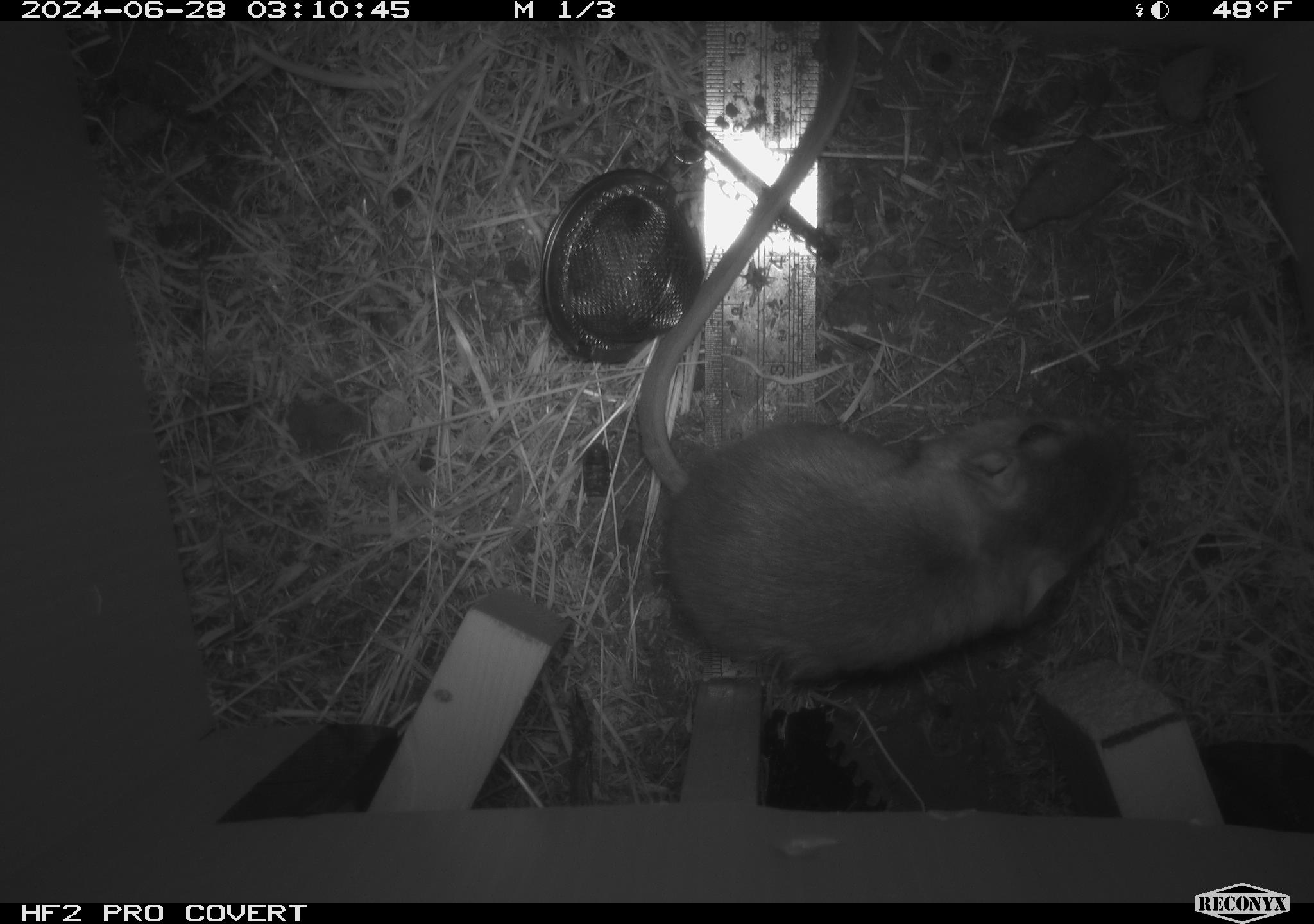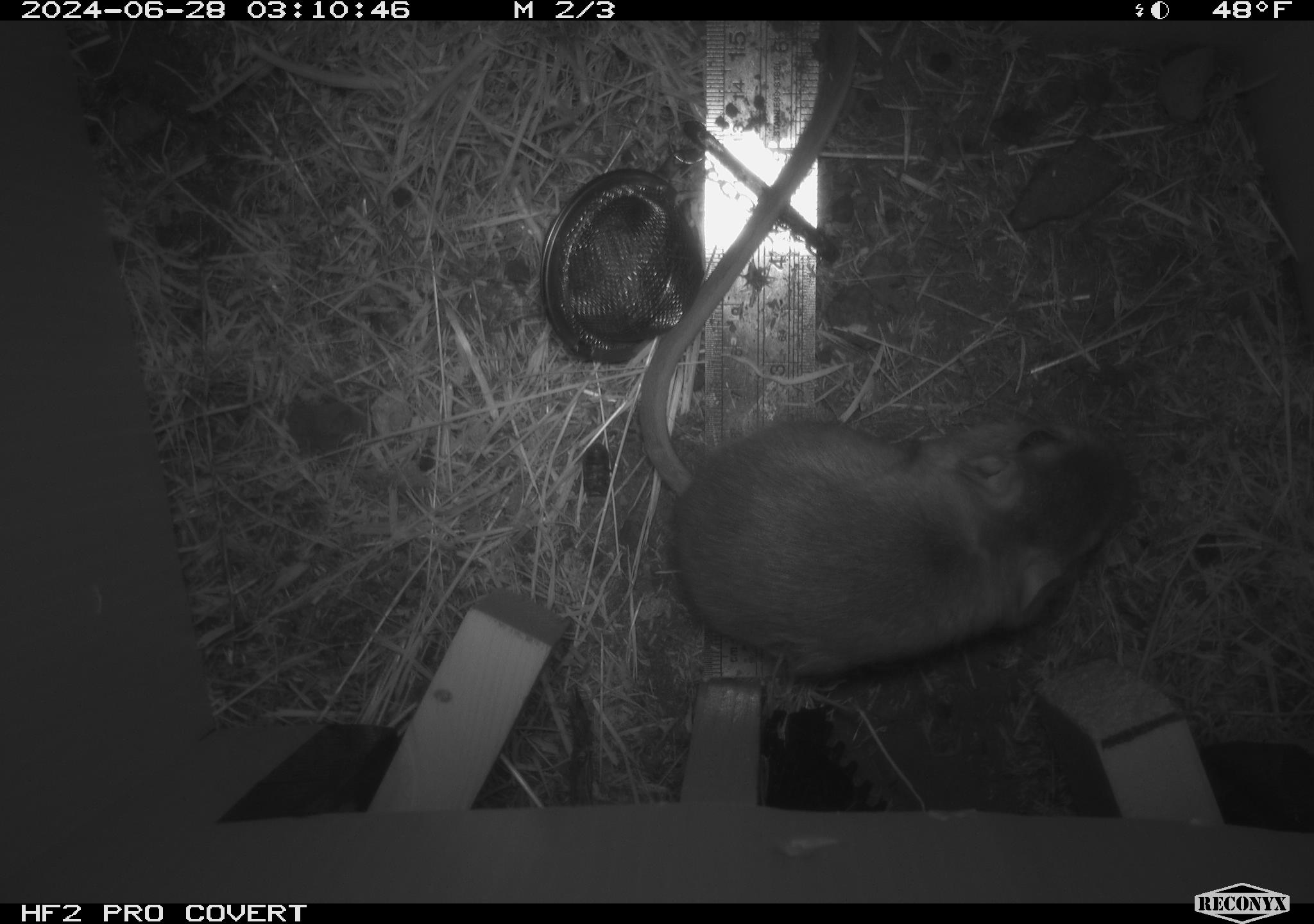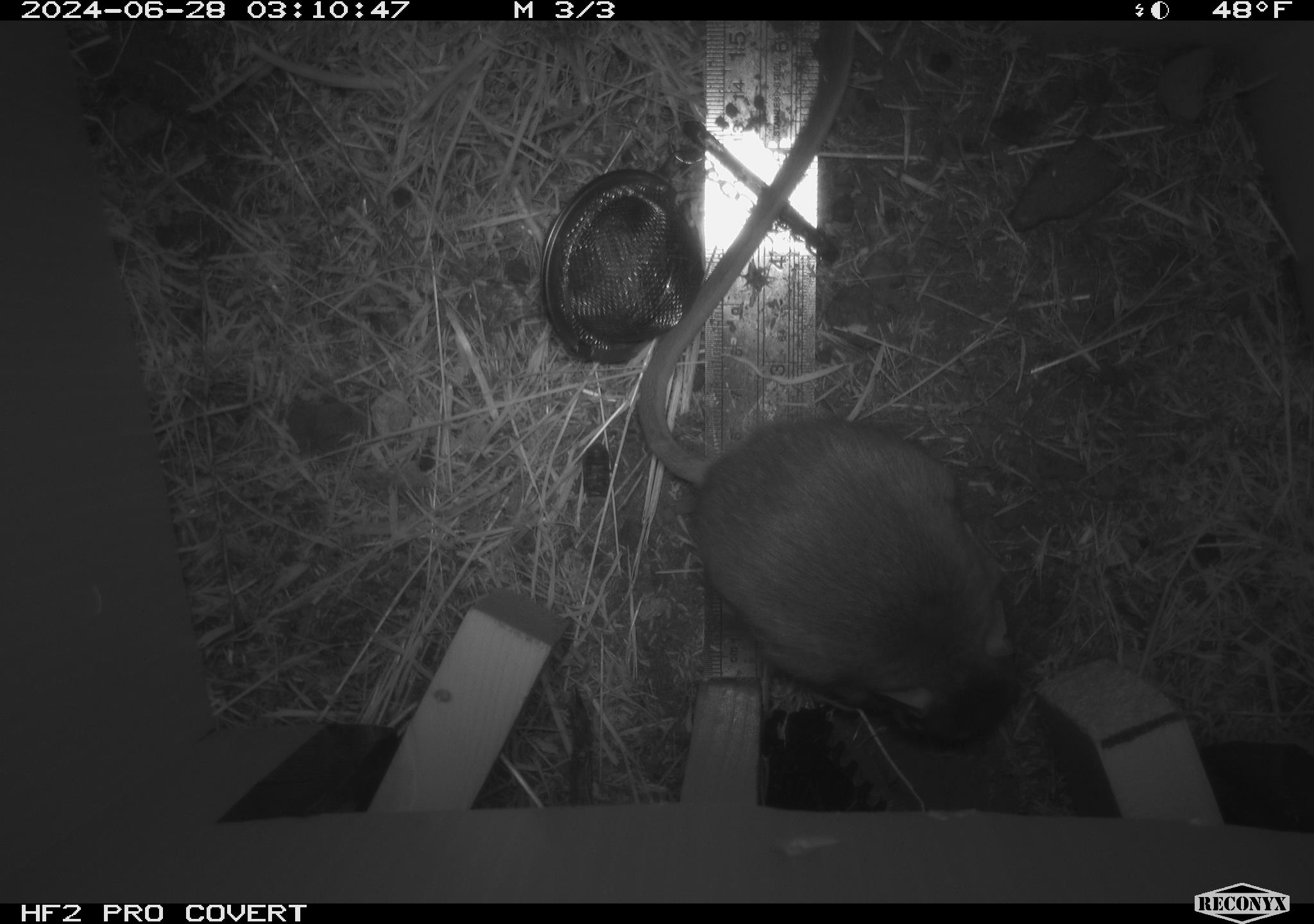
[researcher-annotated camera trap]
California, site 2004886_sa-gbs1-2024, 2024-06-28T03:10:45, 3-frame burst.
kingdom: Animalia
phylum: Chordata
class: Mammalia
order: Rodentia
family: Heteromyidae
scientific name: Heteromyidae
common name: kangaroo rats and pocket mice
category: heteromyidae family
Heteromyidae family (kangaroo rats and pocket mice) (Heteromyidae).